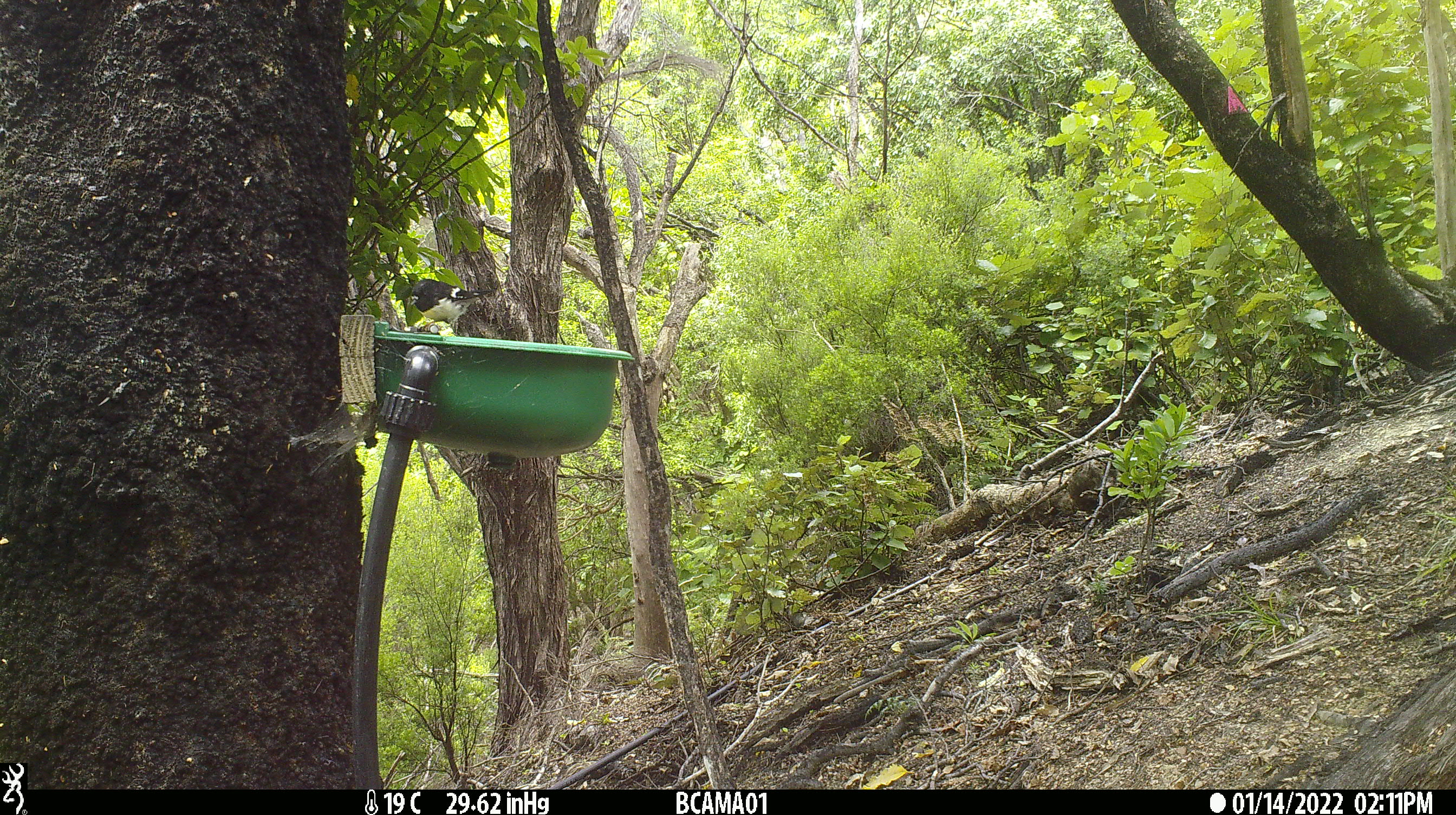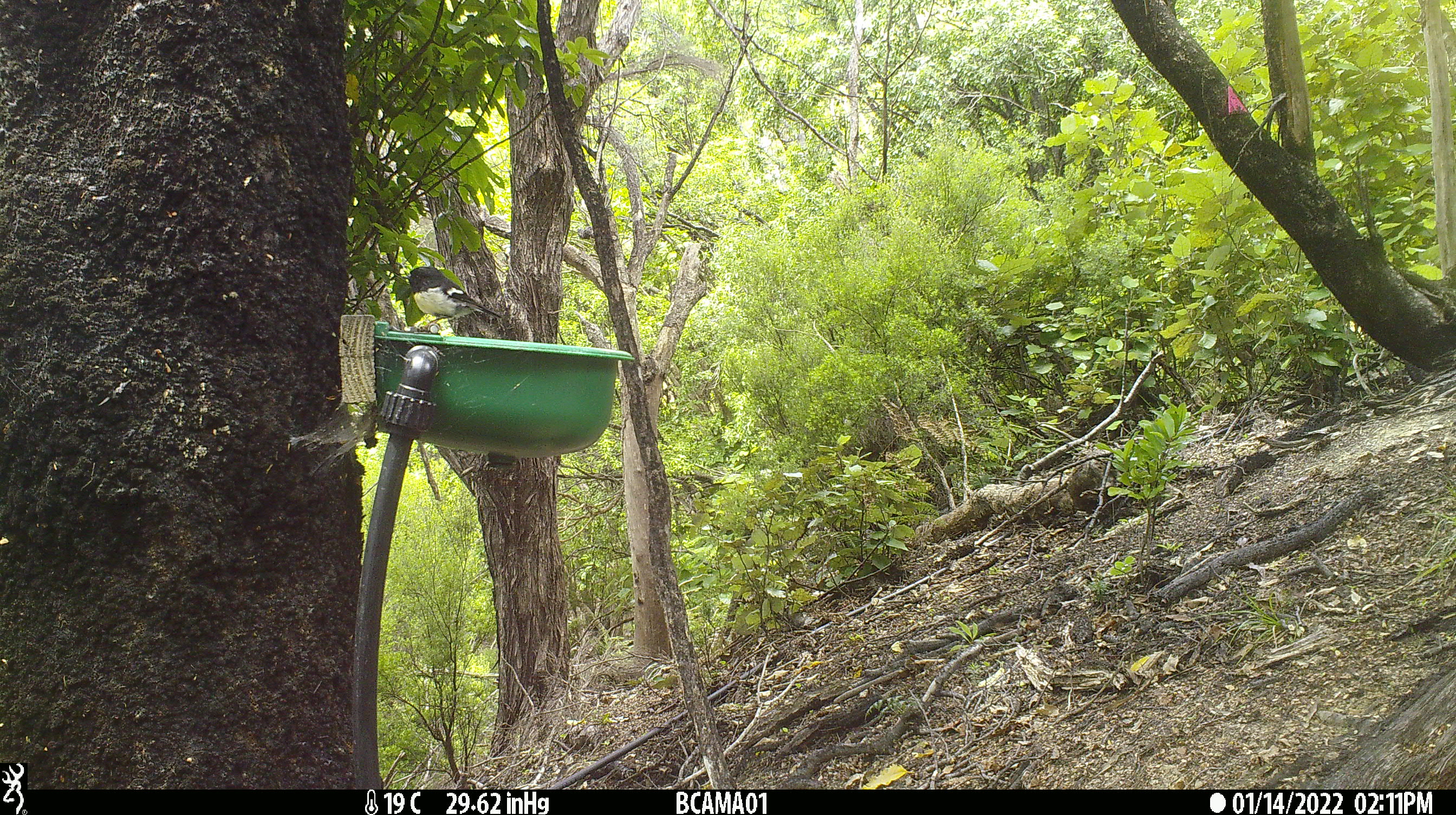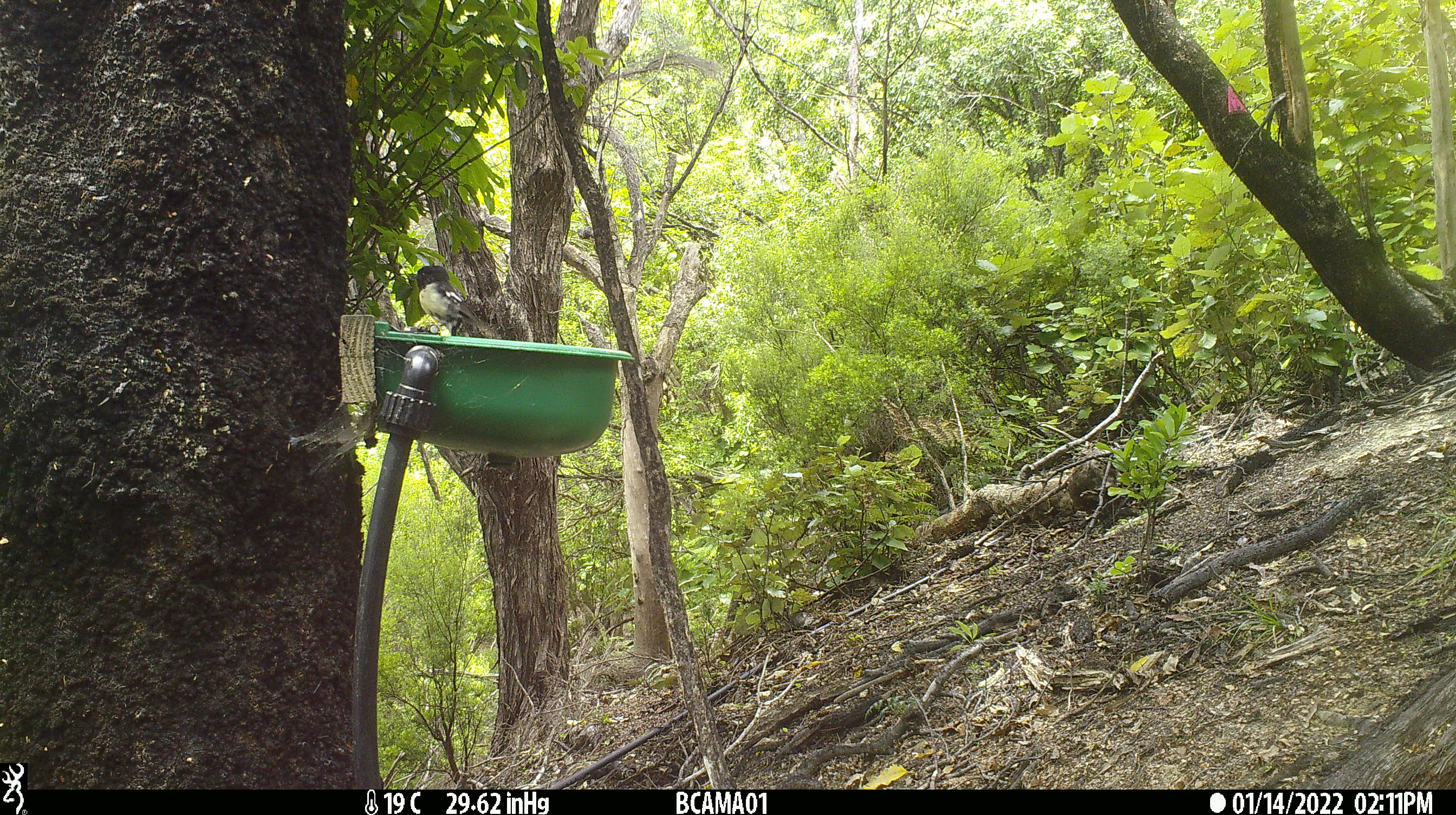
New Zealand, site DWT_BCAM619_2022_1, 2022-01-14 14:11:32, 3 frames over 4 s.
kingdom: Animalia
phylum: Chordata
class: Aves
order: Passeriformes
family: Petroicidae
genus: Petroica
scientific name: Petroica macrocephala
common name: tomtit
Tomtit (Petroica macrocephala).